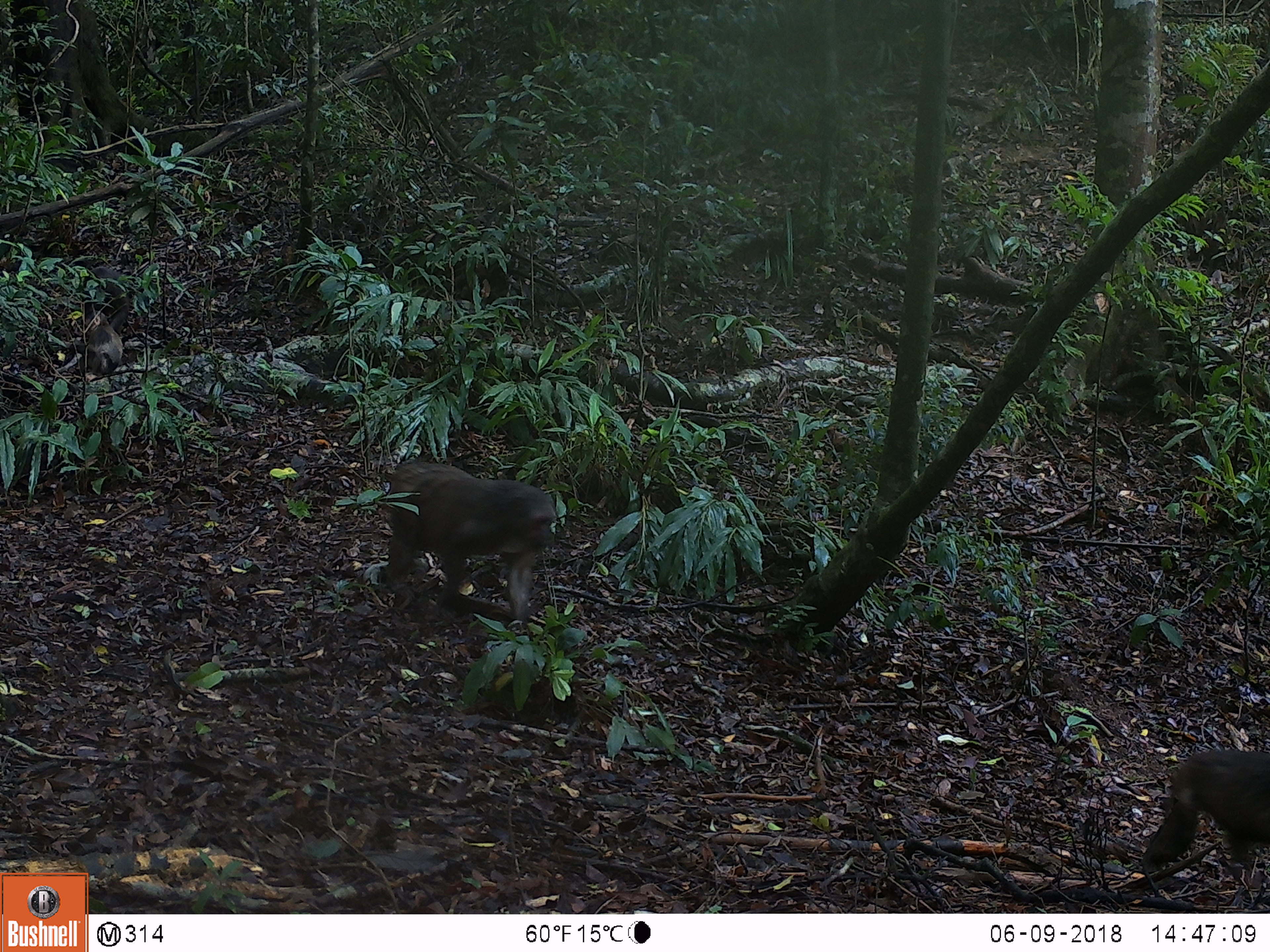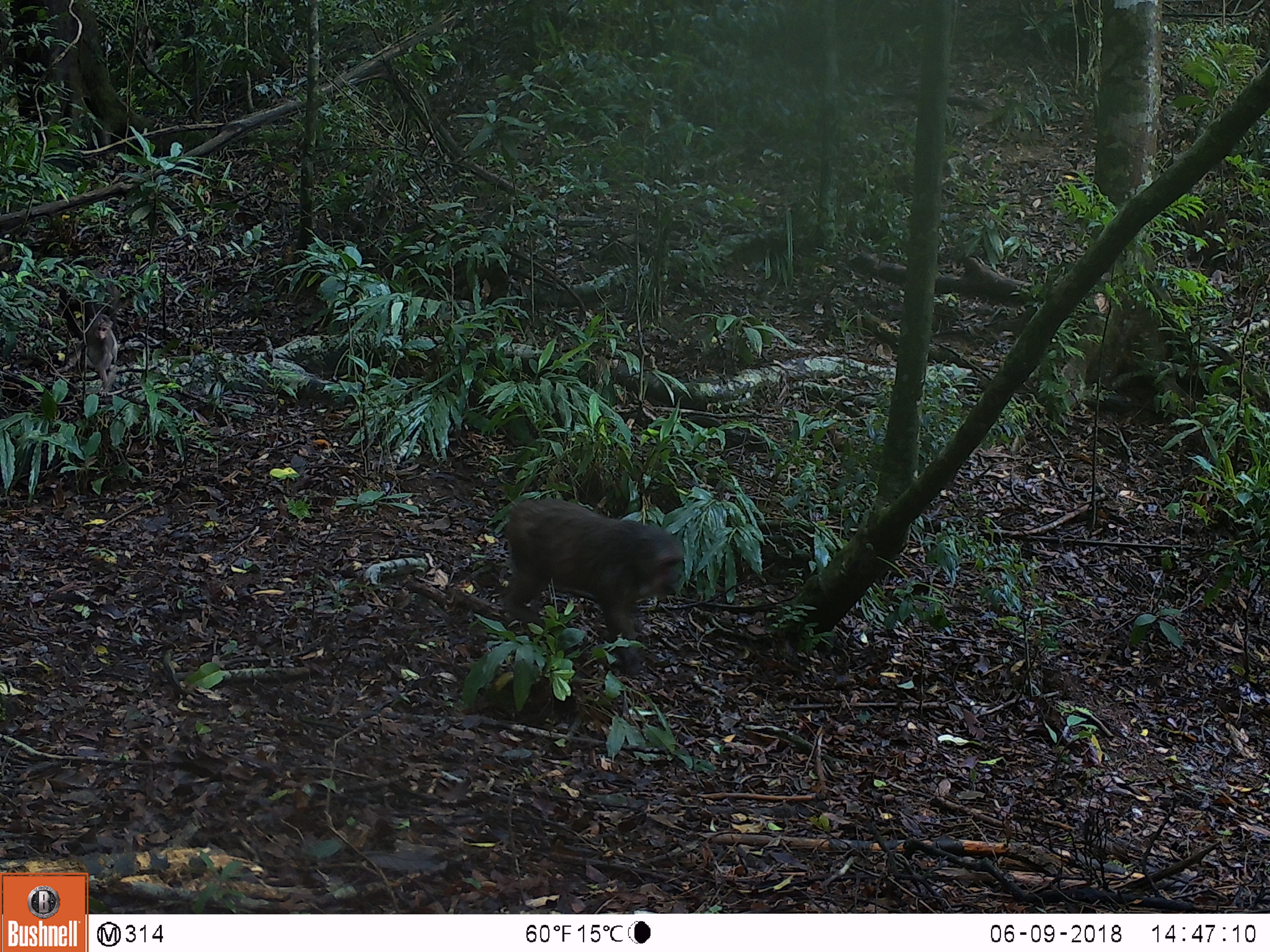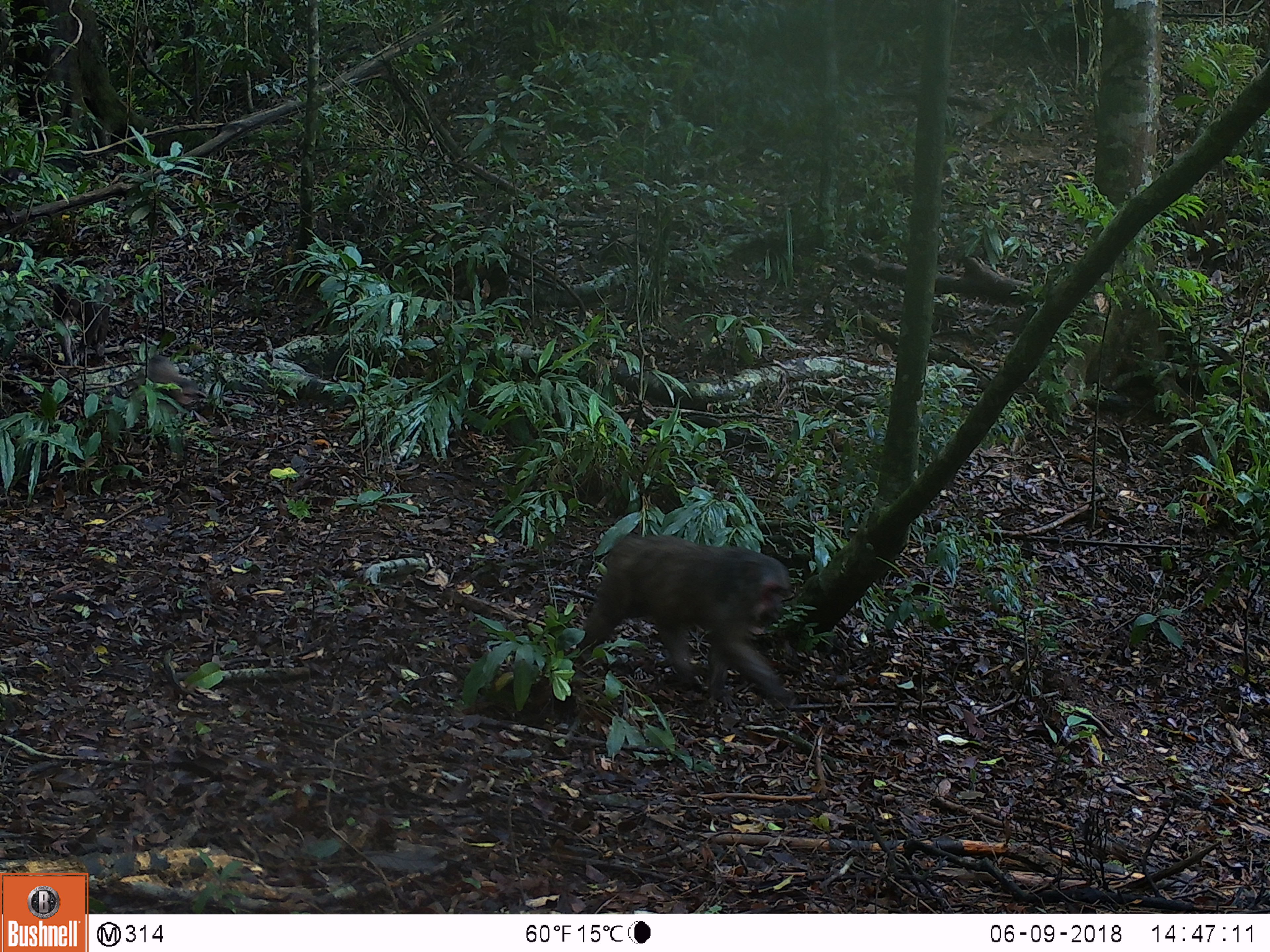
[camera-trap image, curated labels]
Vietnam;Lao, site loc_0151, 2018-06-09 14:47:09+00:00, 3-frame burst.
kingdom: Animalia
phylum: Chordata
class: Mammalia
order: Primates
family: Cercopithecidae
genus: Macaca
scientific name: Macaca arctoides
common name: stump-tailed macaque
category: stump tailed macaque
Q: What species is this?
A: Stump tailed macaque (stump-tailed macaque) (Macaca arctoides).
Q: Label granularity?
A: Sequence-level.